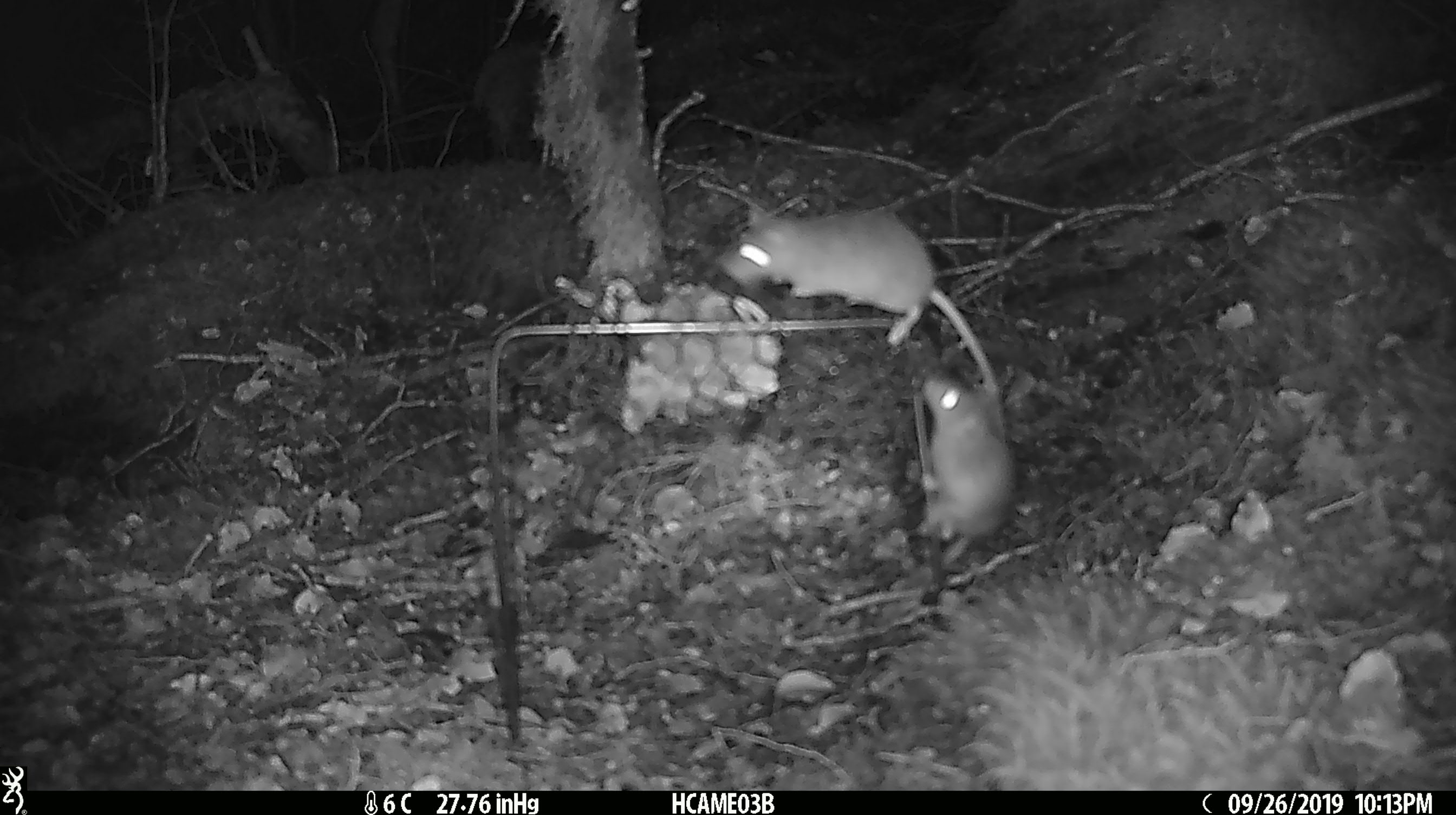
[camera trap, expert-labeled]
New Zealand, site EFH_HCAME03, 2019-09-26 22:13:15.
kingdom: Animalia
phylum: Chordata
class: Mammalia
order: Rodentia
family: Muridae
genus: Mus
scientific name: Mus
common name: mouse